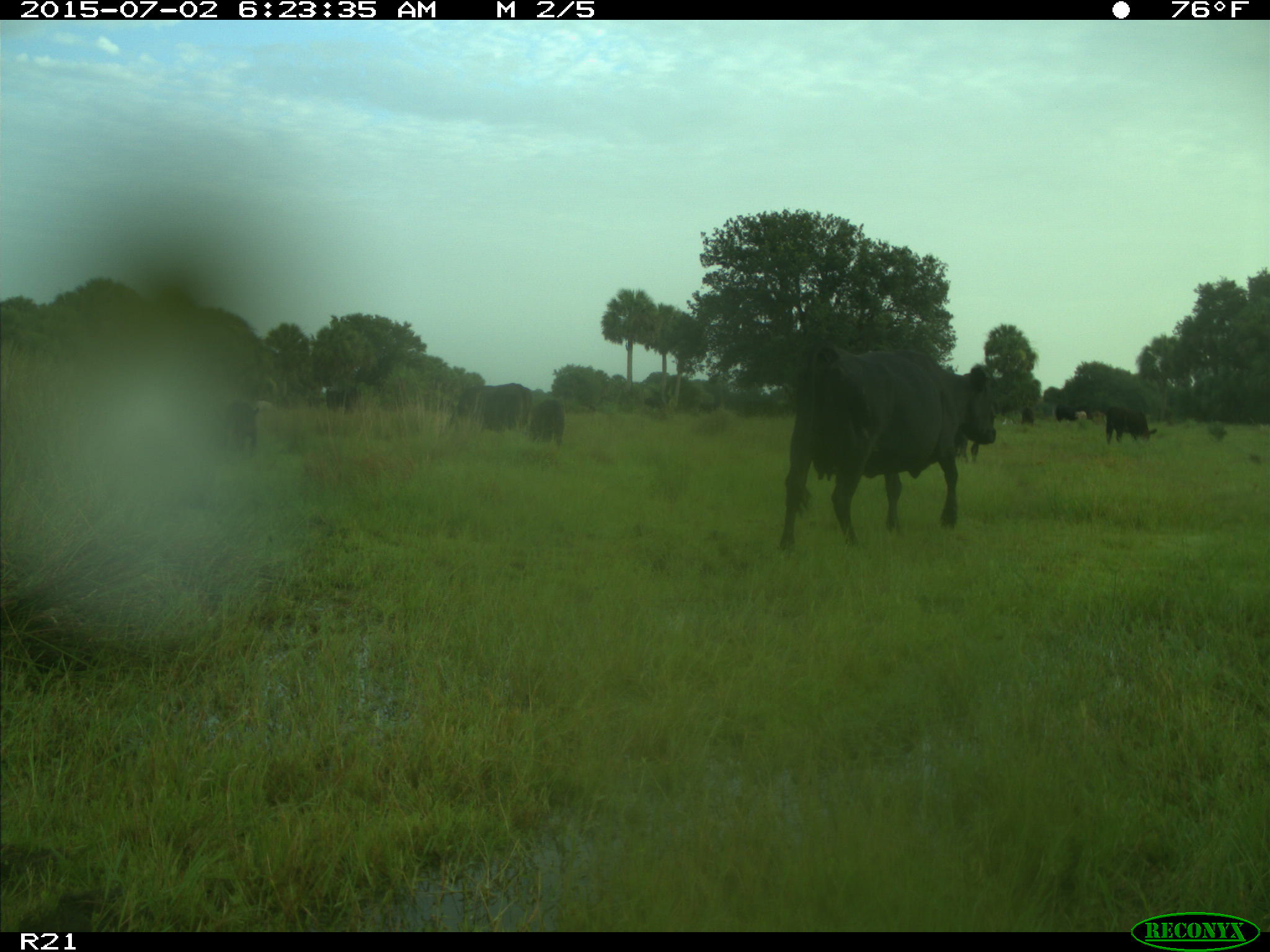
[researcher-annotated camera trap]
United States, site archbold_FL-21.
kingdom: Animalia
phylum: Chordata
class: Mammalia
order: Artiodactyla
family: Bovidae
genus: Bos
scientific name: Bos taurus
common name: domestic cow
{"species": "Bos taurus (domestic cow)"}